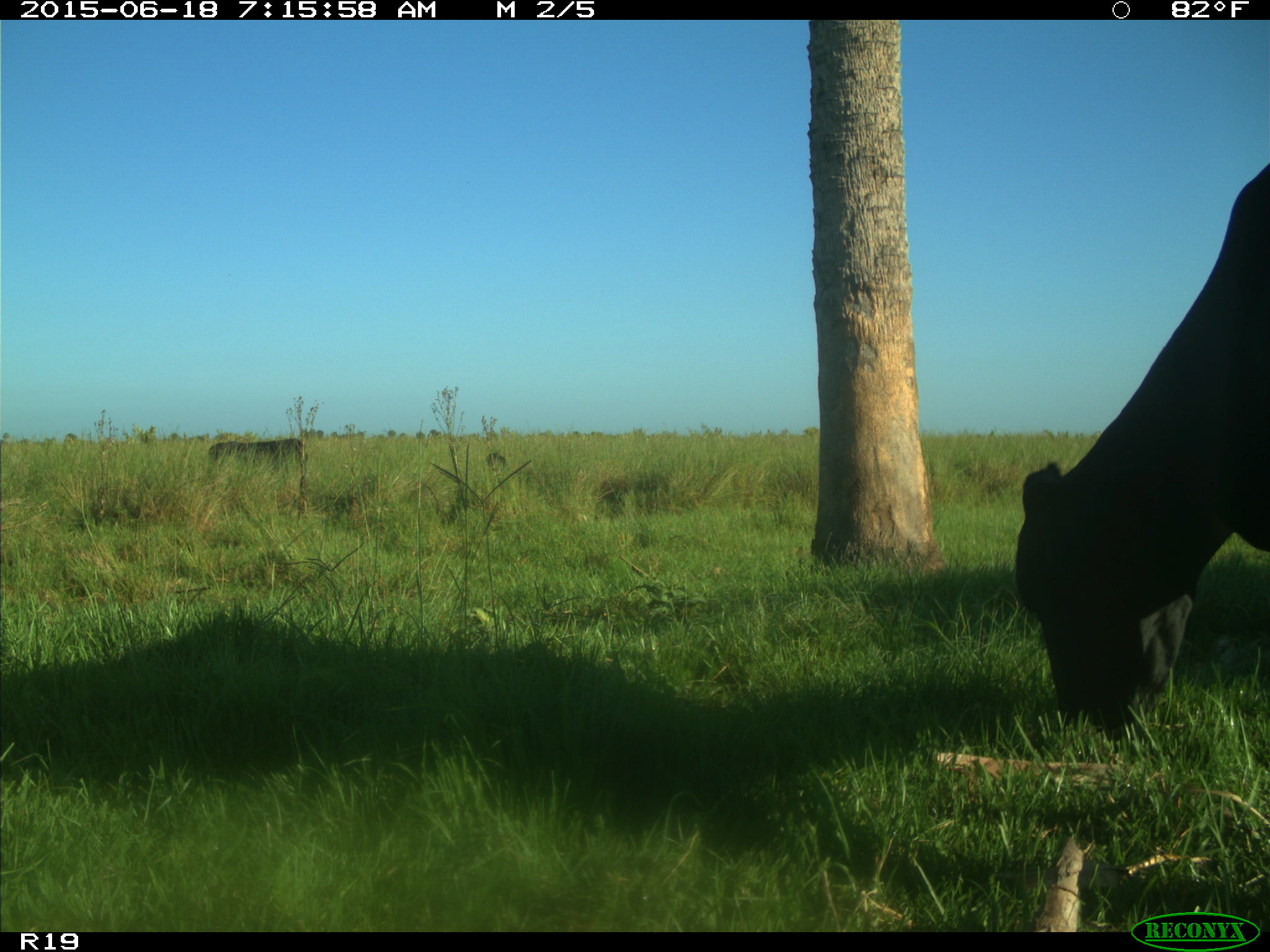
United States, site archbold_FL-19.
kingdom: Animalia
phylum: Chordata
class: Mammalia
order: Artiodactyla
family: Bovidae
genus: Bos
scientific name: Bos taurus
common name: domestic cow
Bos taurus (domestic cow).